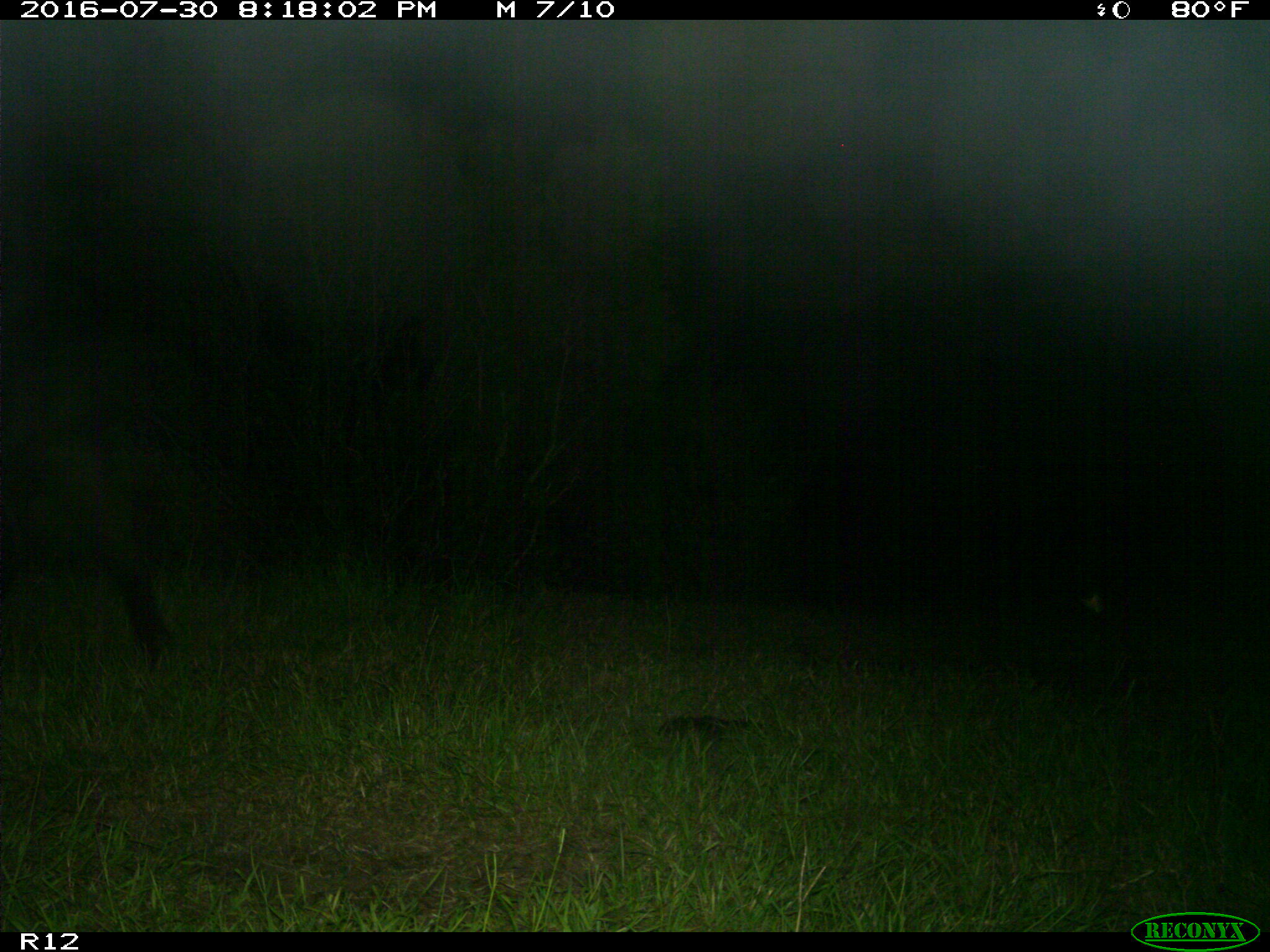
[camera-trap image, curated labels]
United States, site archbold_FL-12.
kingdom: Animalia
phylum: Chordata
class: Mammalia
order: Artiodactyla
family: Bovidae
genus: Bos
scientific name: Bos taurus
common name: domestic cow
Bos taurus (domestic cow).